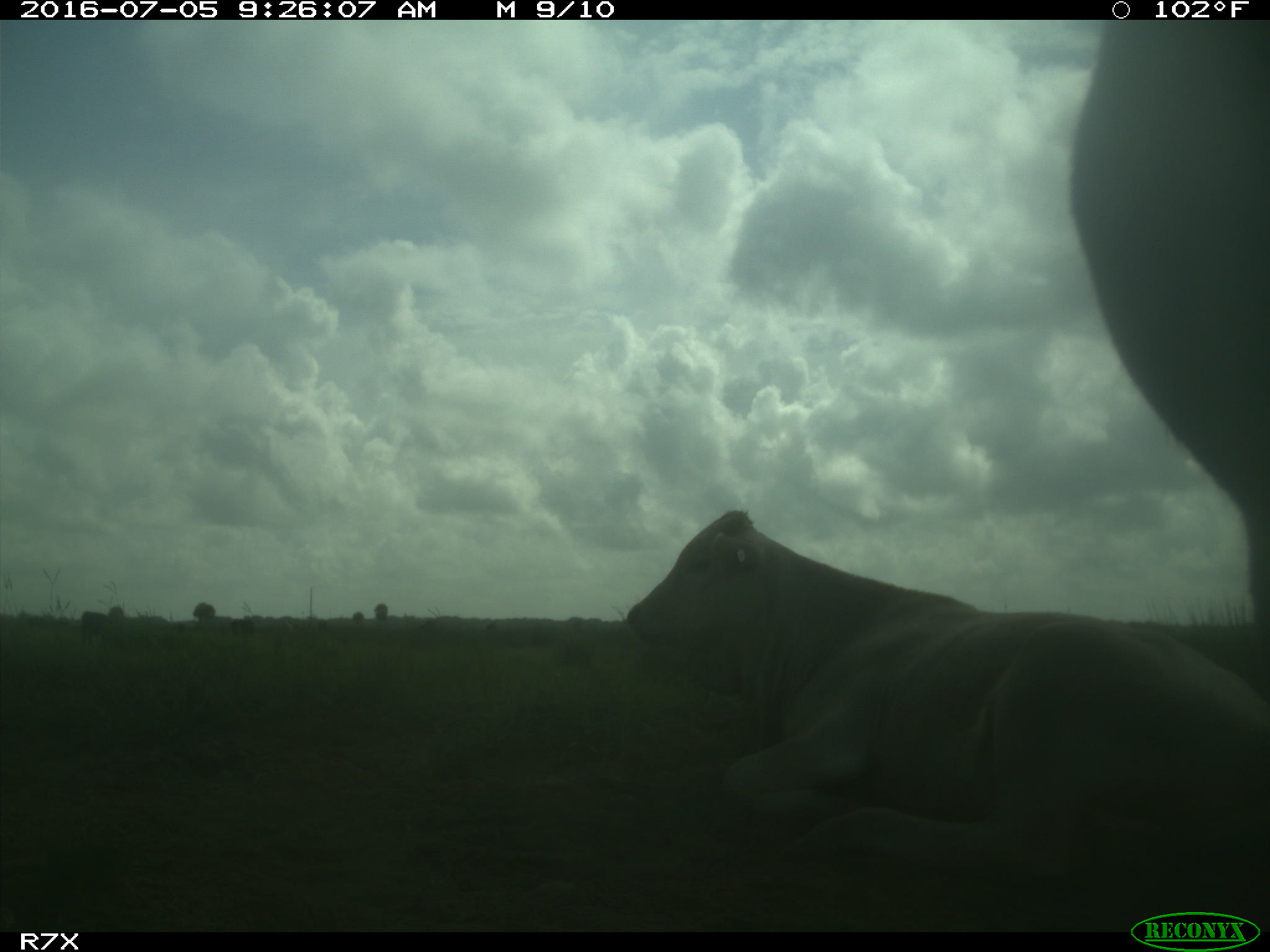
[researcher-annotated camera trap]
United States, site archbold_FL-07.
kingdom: Animalia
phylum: Chordata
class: Mammalia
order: Artiodactyla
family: Bovidae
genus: Bos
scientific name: Bos taurus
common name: domestic cow